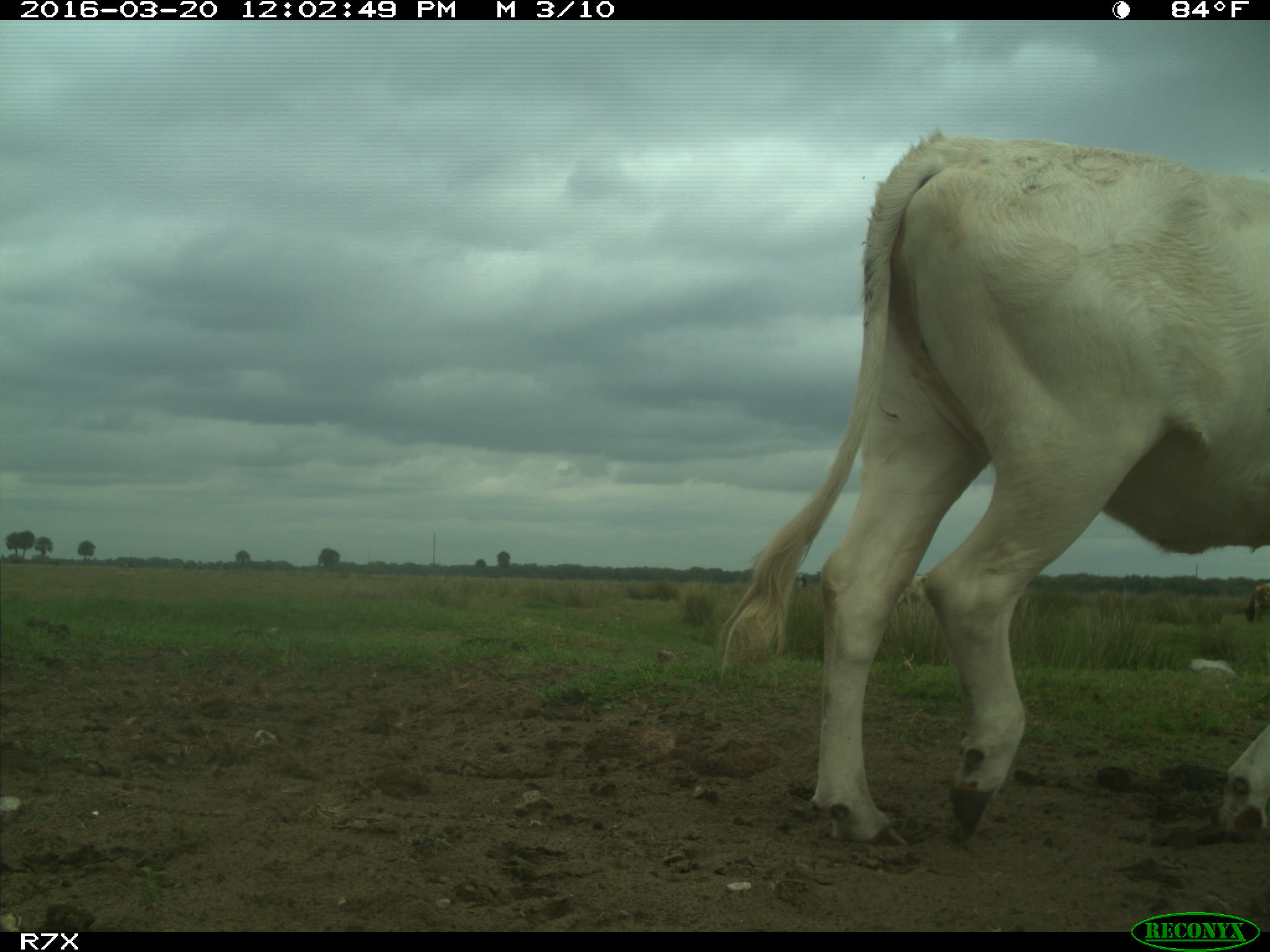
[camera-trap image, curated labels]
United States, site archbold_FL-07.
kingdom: Animalia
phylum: Chordata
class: Mammalia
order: Artiodactyla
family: Bovidae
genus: Bos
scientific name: Bos taurus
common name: domestic cow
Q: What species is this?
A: Bos taurus (domestic cow).